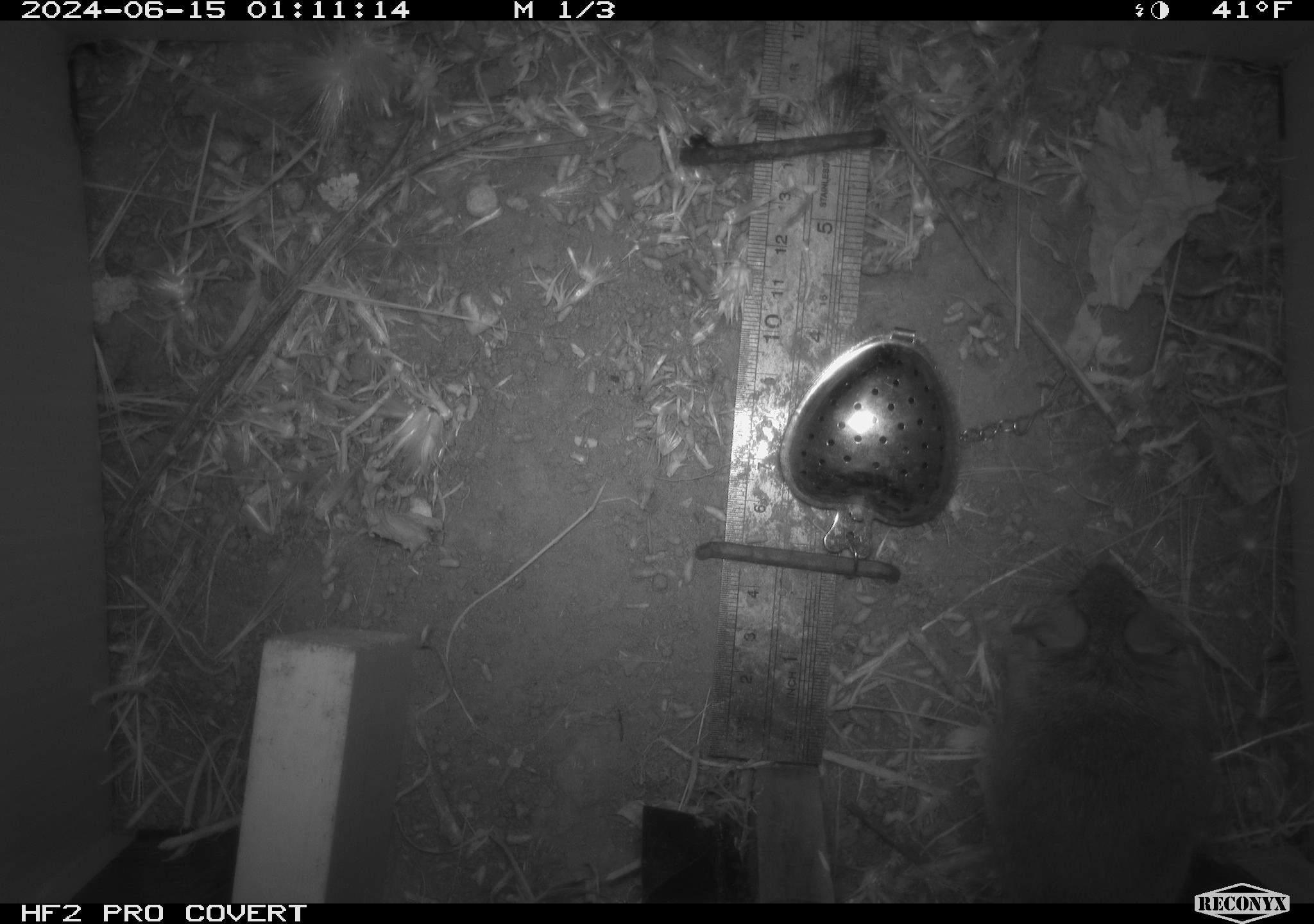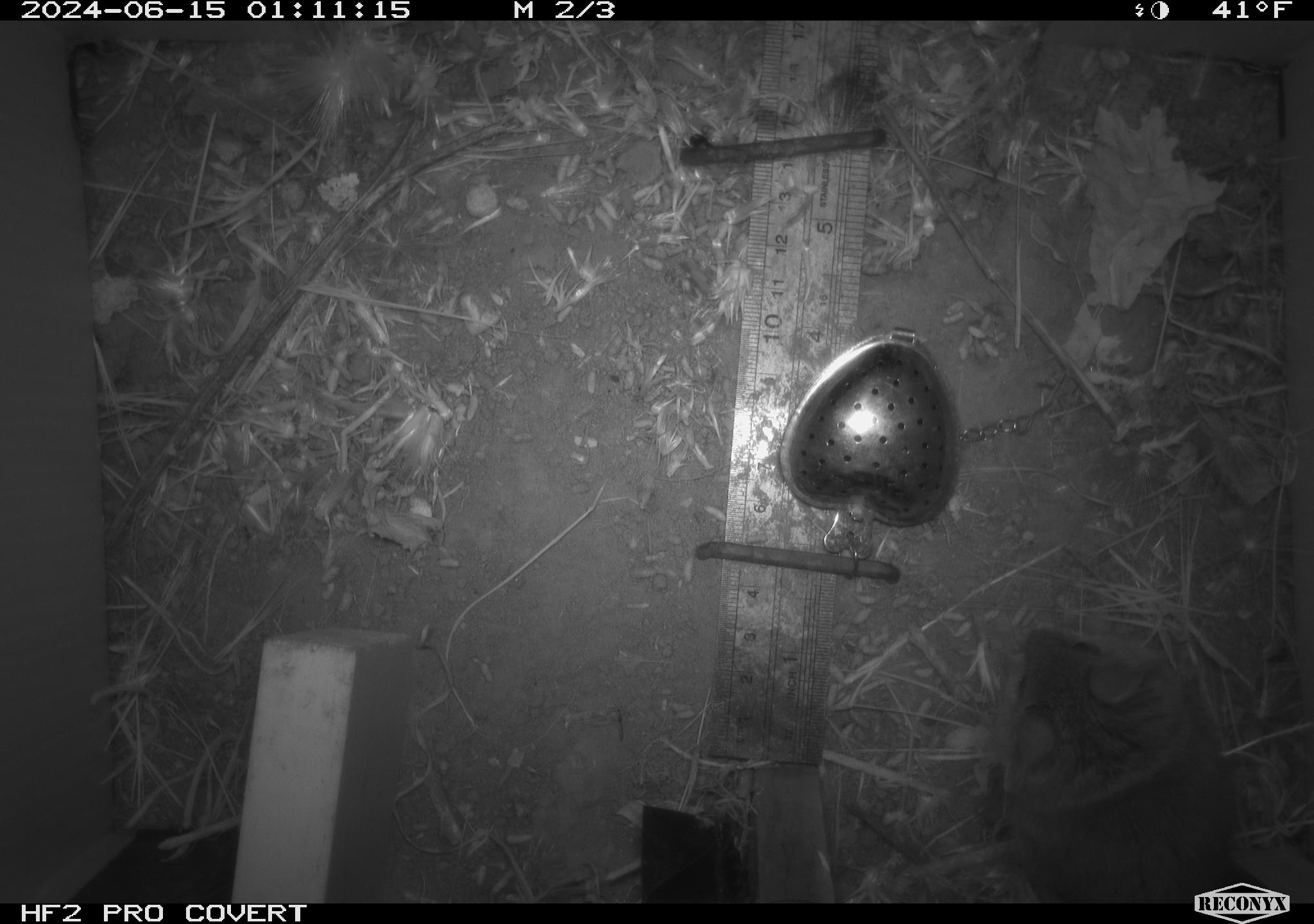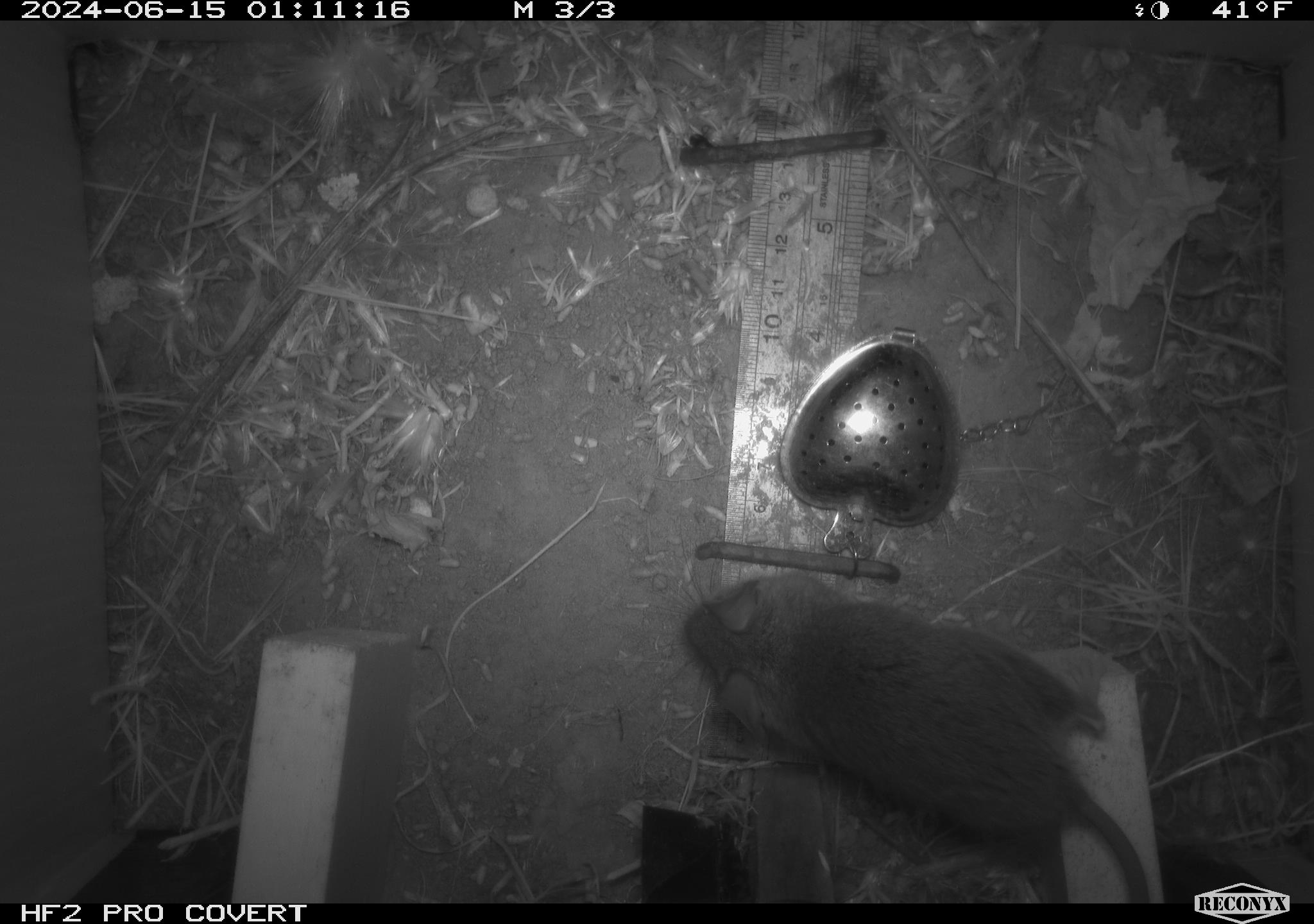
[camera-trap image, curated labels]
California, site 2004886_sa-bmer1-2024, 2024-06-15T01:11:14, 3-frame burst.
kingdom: Animalia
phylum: Chordata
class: Mammalia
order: Rodentia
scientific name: Rodentia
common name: woodrat or rat or mouse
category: woodrat or rat or mouse species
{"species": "woodrat or rat or mouse species (woodrat or rat or mouse) (Rodentia)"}